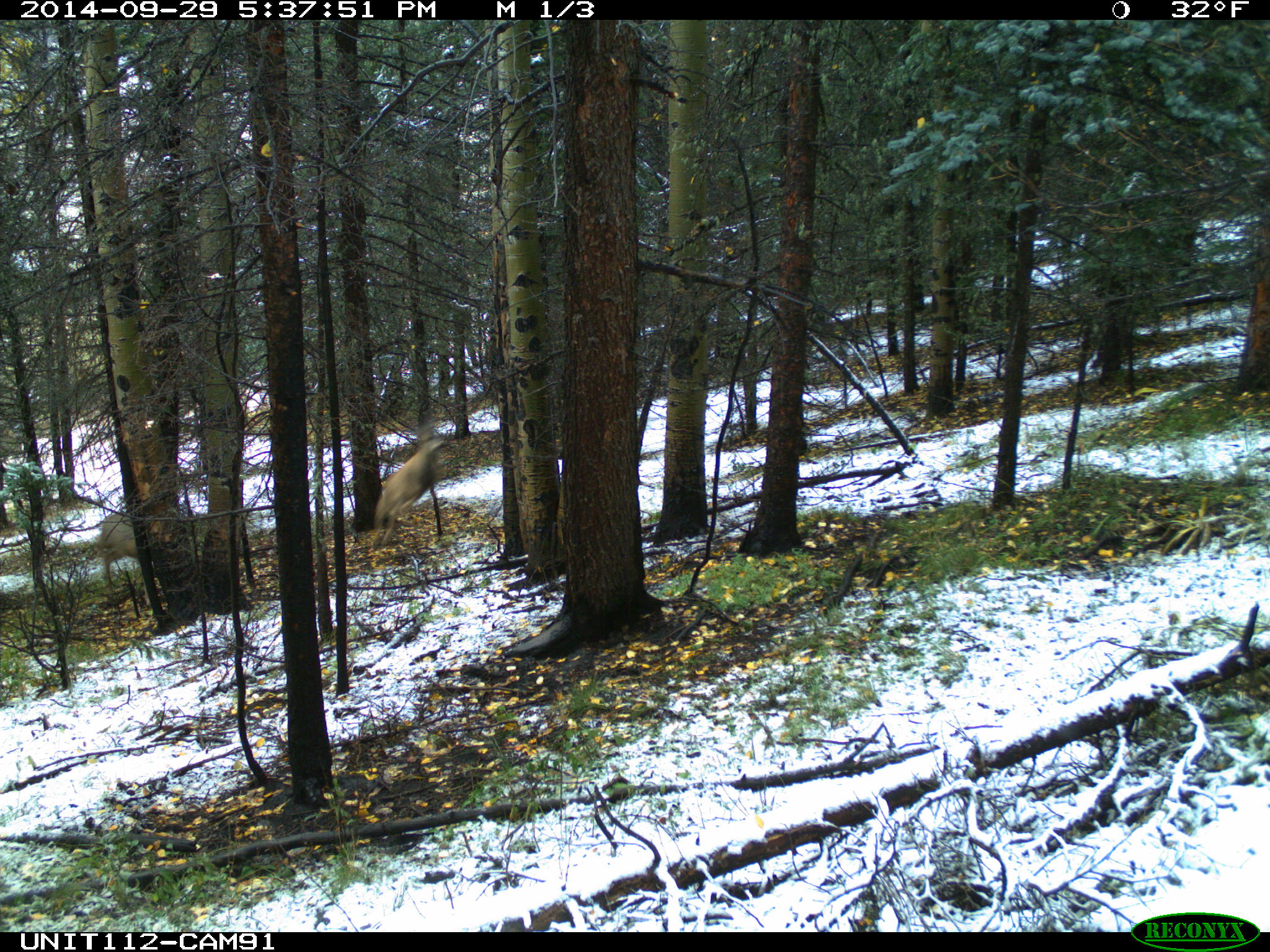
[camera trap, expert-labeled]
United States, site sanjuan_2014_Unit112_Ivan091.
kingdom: Animalia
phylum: Chordata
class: Mammalia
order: Artiodactyla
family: Cervidae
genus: Odocoileus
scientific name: Odocoileus hemionus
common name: mule deer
Odocoileus hemionus (mule deer).